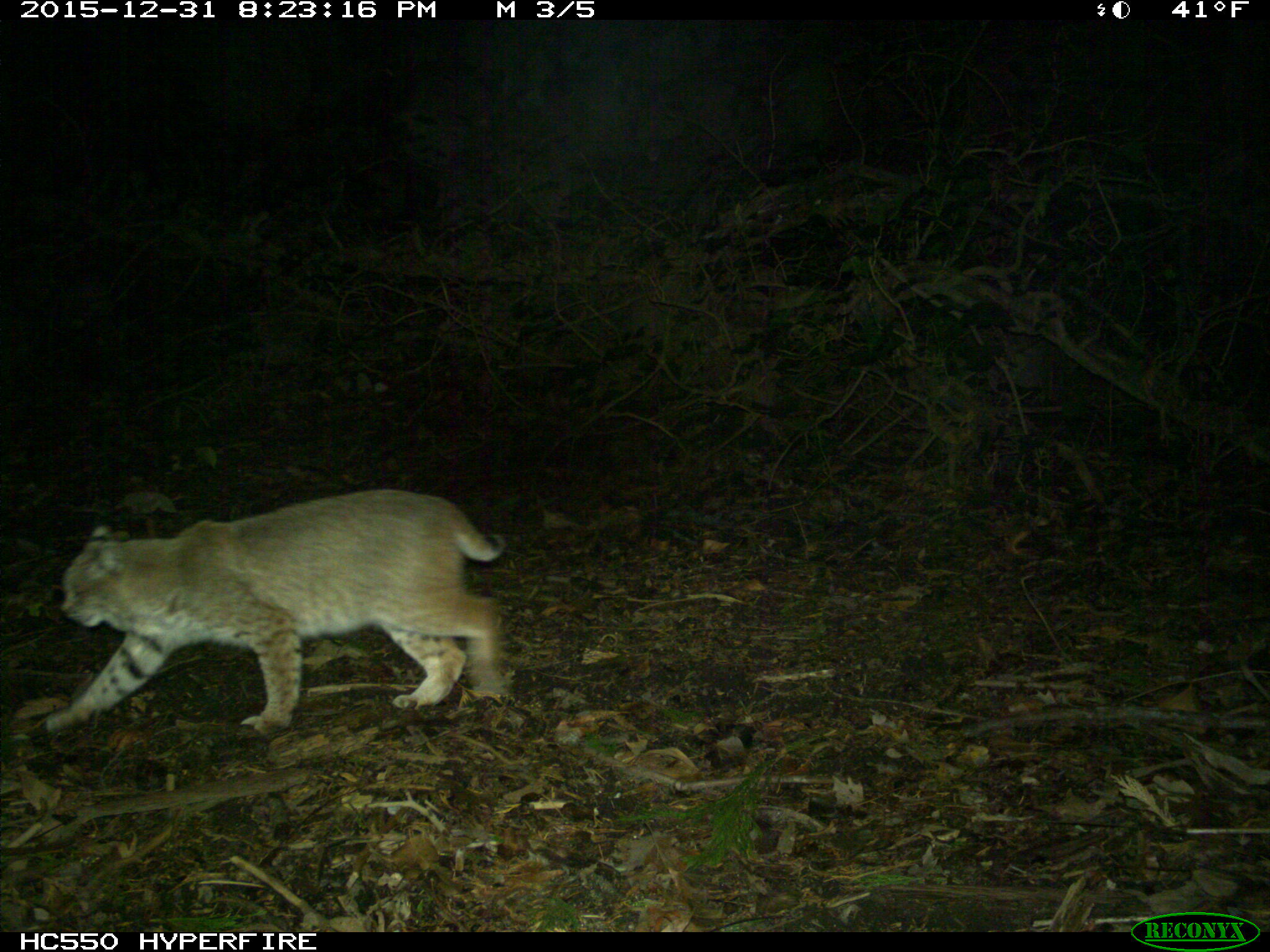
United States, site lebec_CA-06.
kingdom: Animalia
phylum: Chordata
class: Mammalia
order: Carnivora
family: Felidae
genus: Lynx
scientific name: Lynx rufus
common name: bobcat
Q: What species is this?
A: Lynx rufus (bobcat).